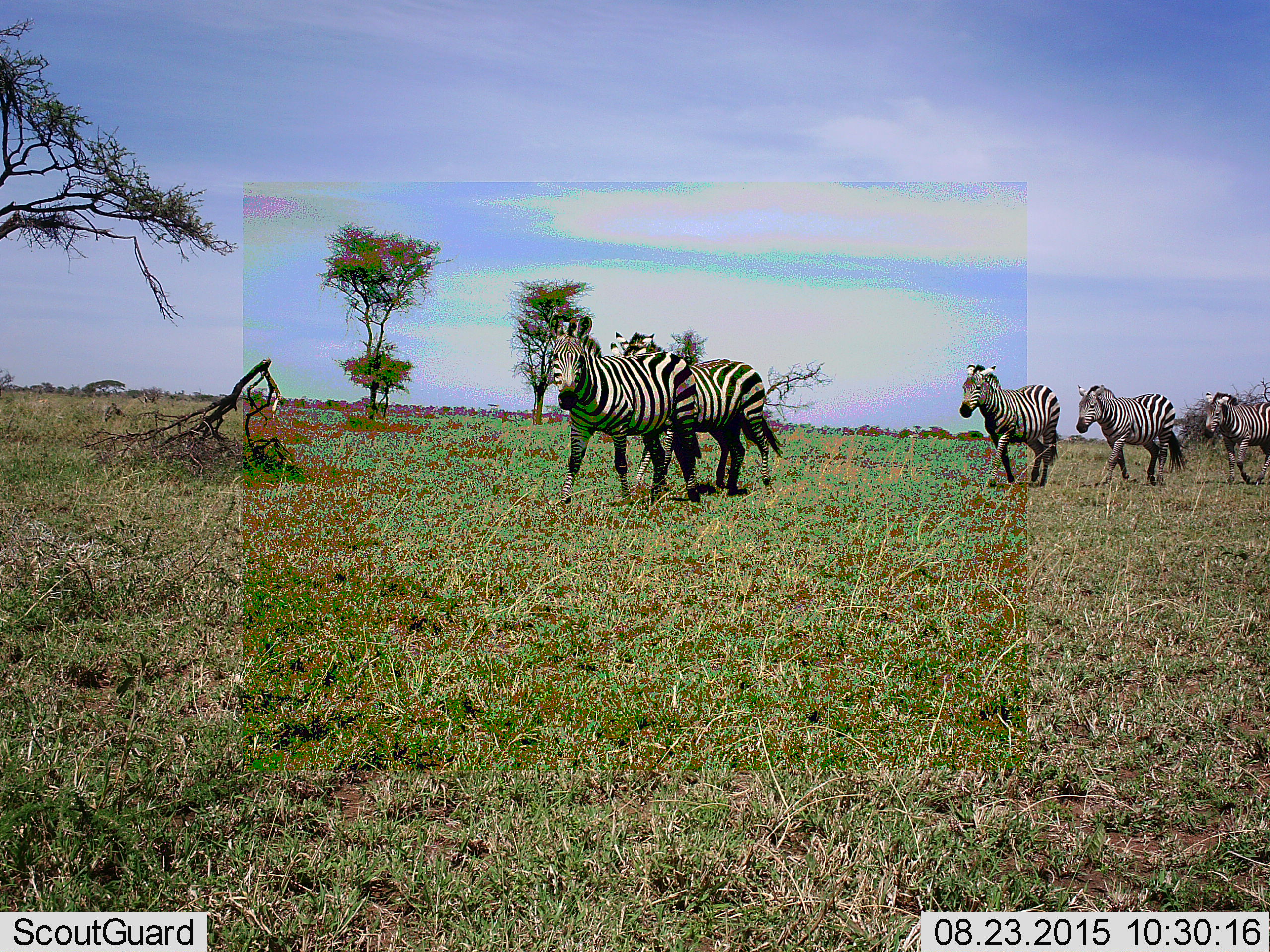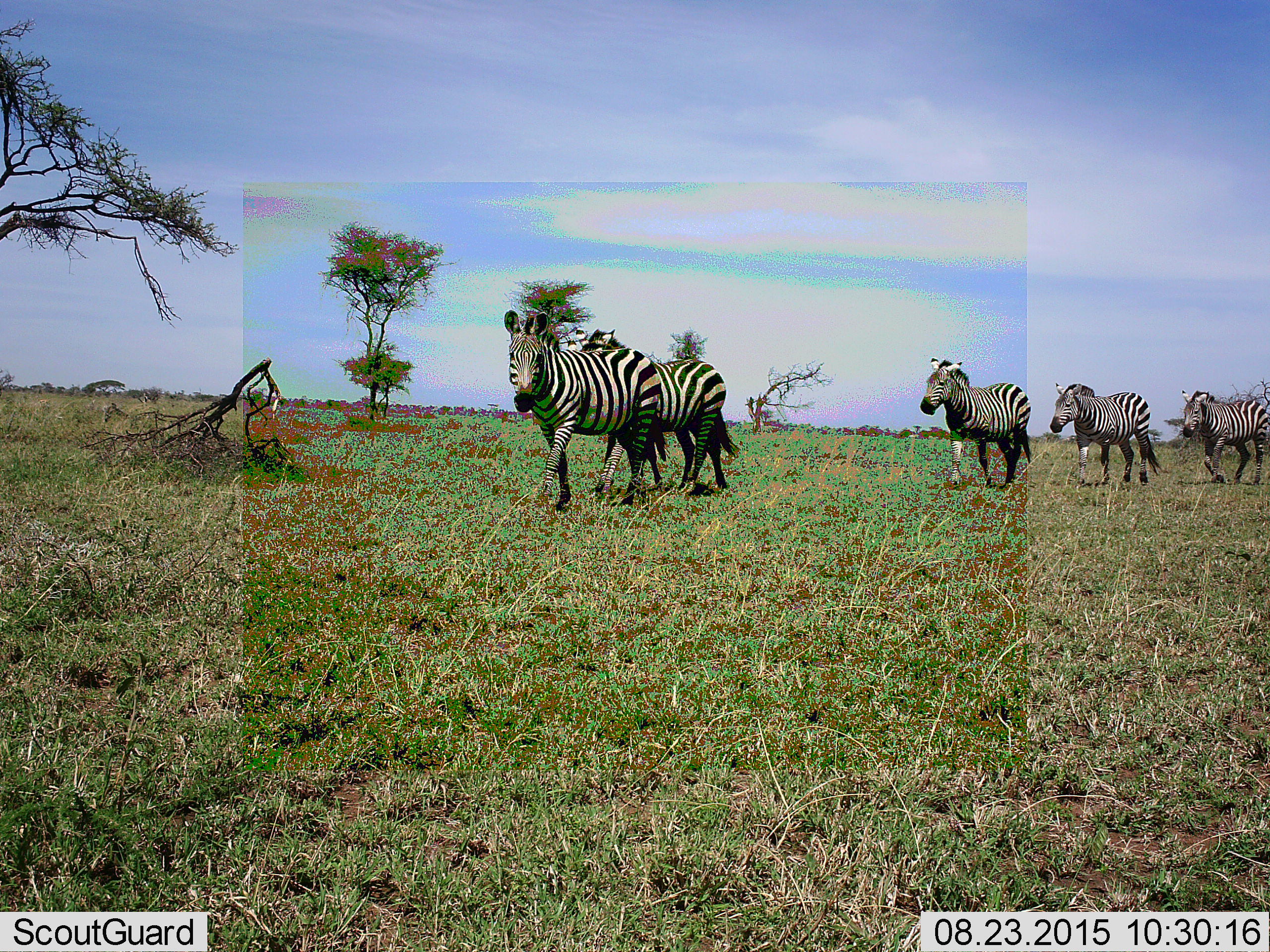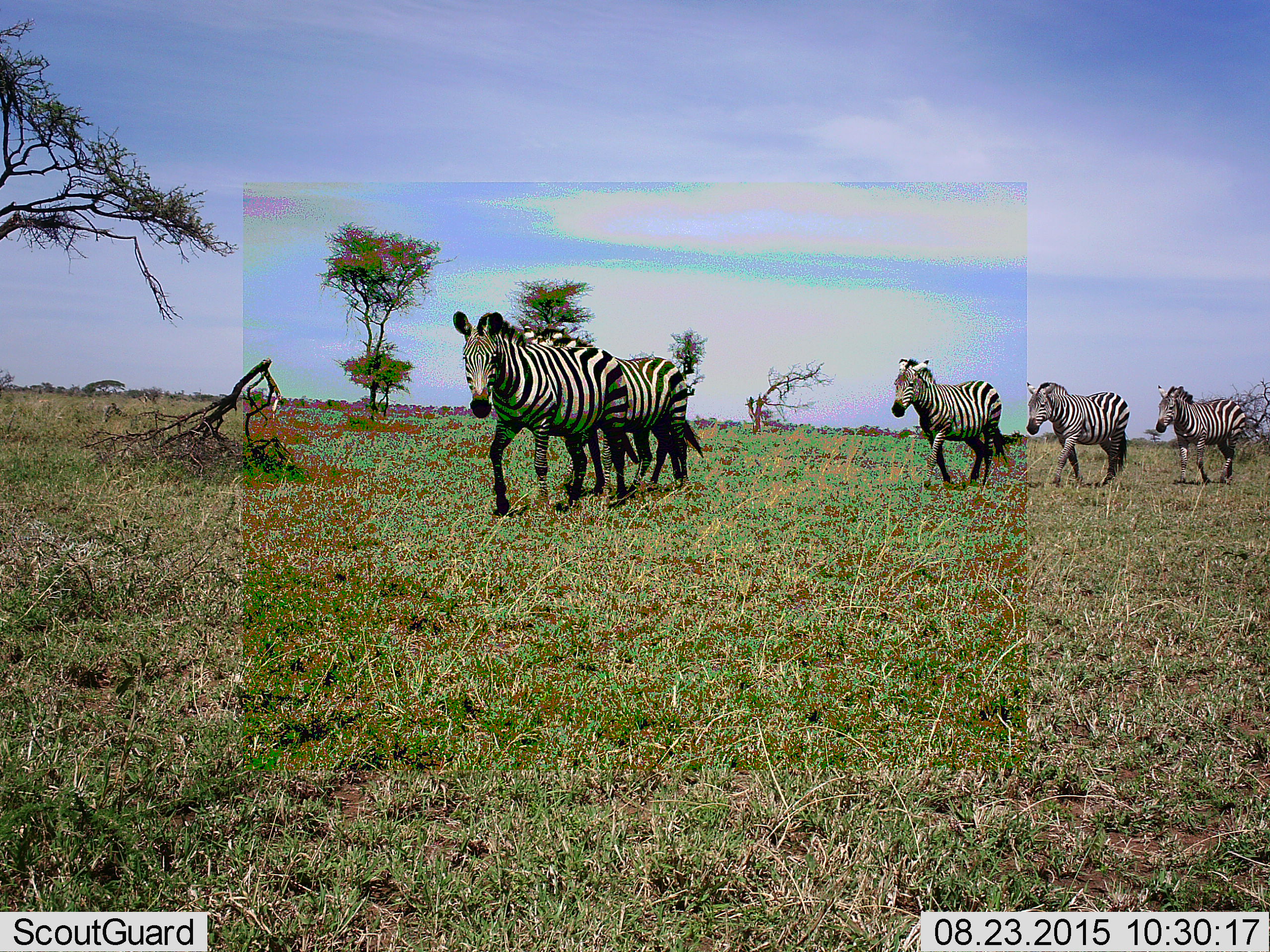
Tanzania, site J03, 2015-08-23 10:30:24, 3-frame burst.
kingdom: Animalia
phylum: Chordata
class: Mammalia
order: Perissodactyla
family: Equidae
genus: Equus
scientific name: Equus quagga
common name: plains zebra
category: zebra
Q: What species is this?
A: Zebra (plains zebra) (Equus quagga).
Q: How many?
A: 5.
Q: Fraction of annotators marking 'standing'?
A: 10%.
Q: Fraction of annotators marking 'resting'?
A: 0%.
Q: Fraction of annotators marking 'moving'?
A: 100%.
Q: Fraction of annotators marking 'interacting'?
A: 0%.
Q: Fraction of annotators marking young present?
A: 0%.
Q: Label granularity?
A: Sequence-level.